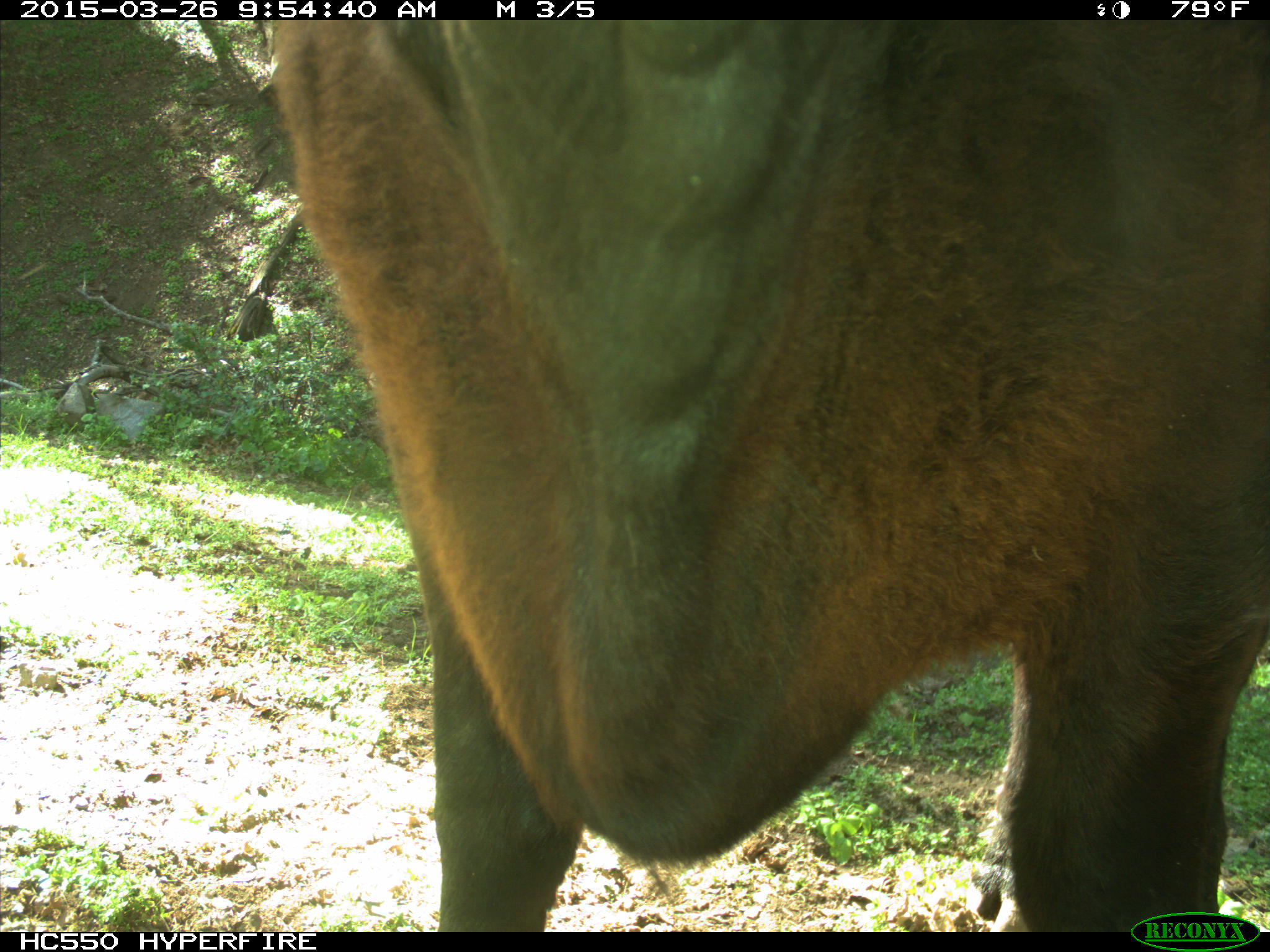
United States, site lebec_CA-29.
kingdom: Animalia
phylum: Chordata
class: Mammalia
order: Artiodactyla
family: Bovidae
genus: Bos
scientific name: Bos taurus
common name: domestic cow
Bos taurus (domestic cow).